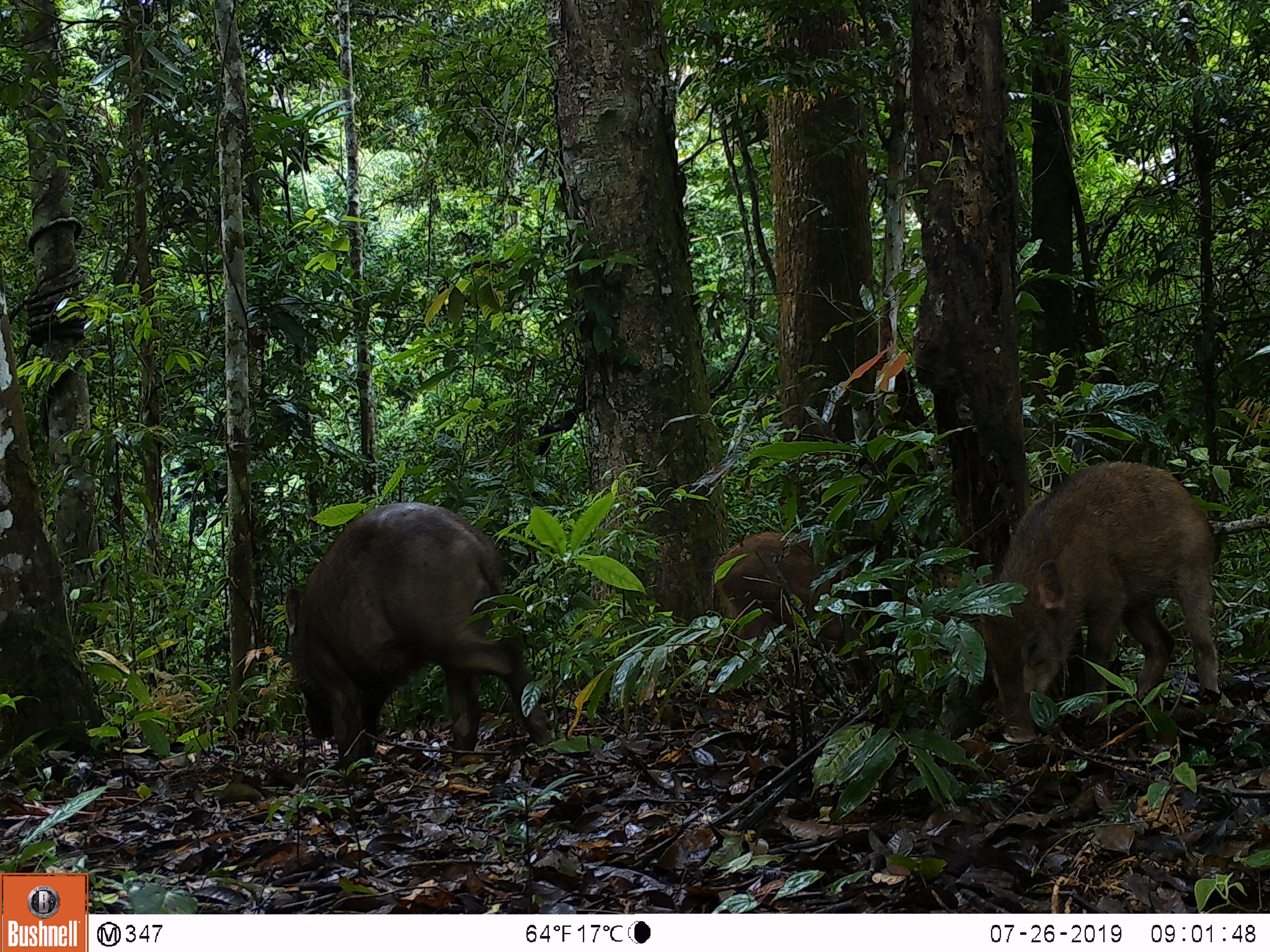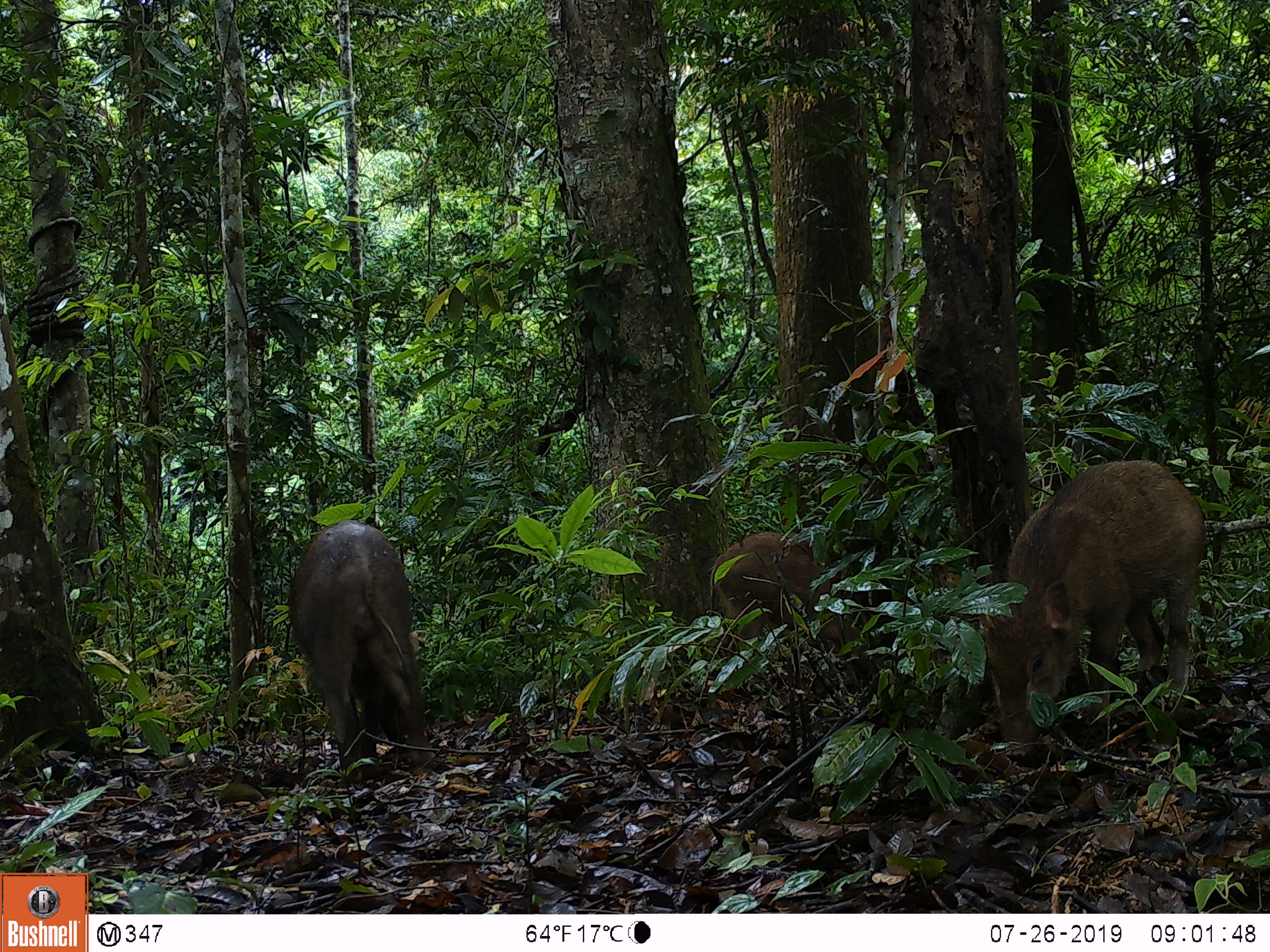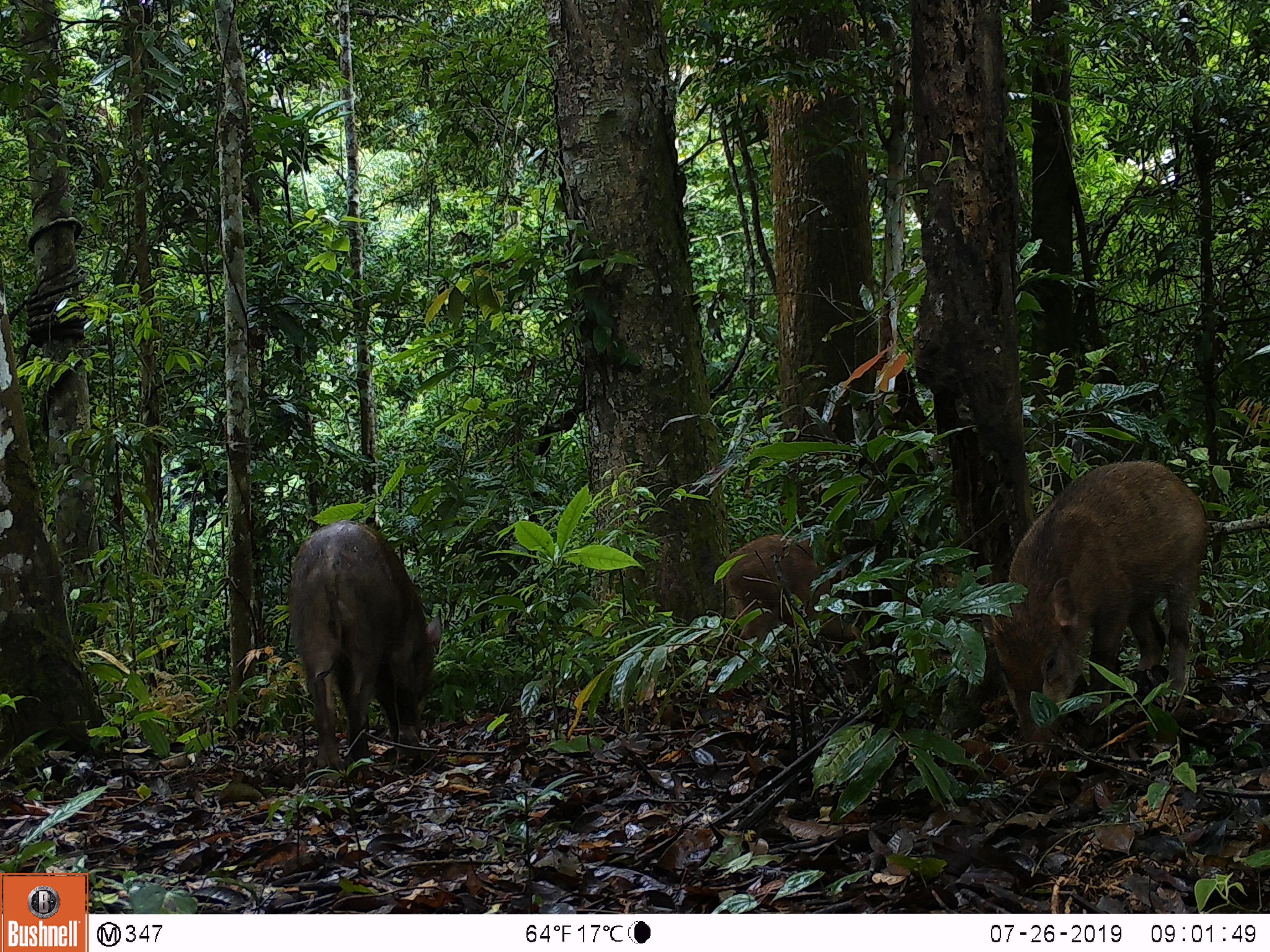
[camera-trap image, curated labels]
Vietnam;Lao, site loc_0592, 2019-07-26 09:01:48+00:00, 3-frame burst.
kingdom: Animalia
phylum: Chordata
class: Mammalia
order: Artiodactyla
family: Suidae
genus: Sus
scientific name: Sus scrofa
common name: eurasian wild pig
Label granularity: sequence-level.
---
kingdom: Animalia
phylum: Chordata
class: Aves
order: Galliformes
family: Phasianidae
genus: Polyplectron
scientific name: Polyplectron bicalcaratum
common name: gray peacock-pheasant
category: grey peacock pheasant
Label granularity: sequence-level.